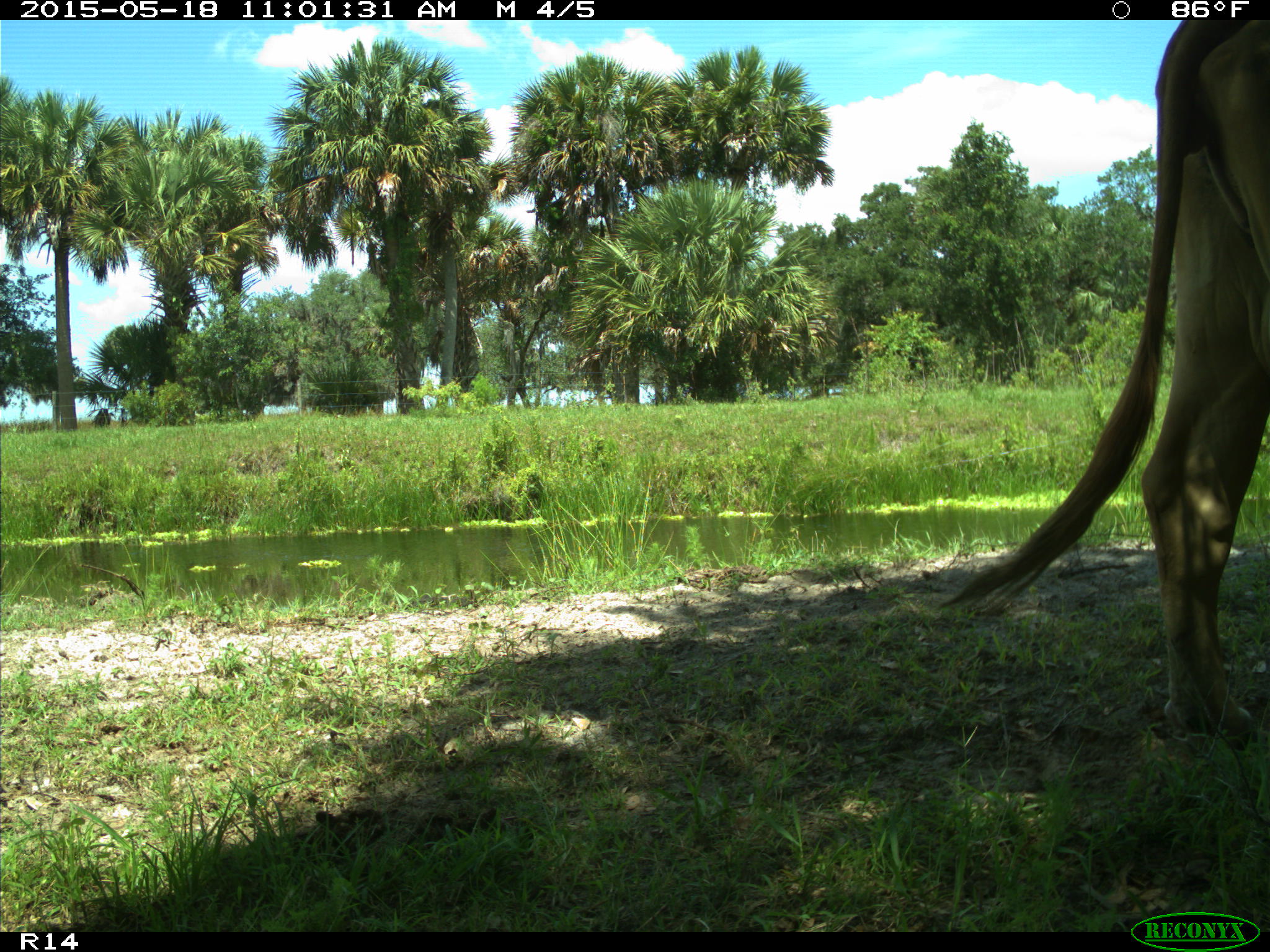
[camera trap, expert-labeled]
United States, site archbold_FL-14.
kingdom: Animalia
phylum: Chordata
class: Mammalia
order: Artiodactyla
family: Bovidae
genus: Bos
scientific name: Bos taurus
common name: domestic cow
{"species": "Bos taurus (domestic cow)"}